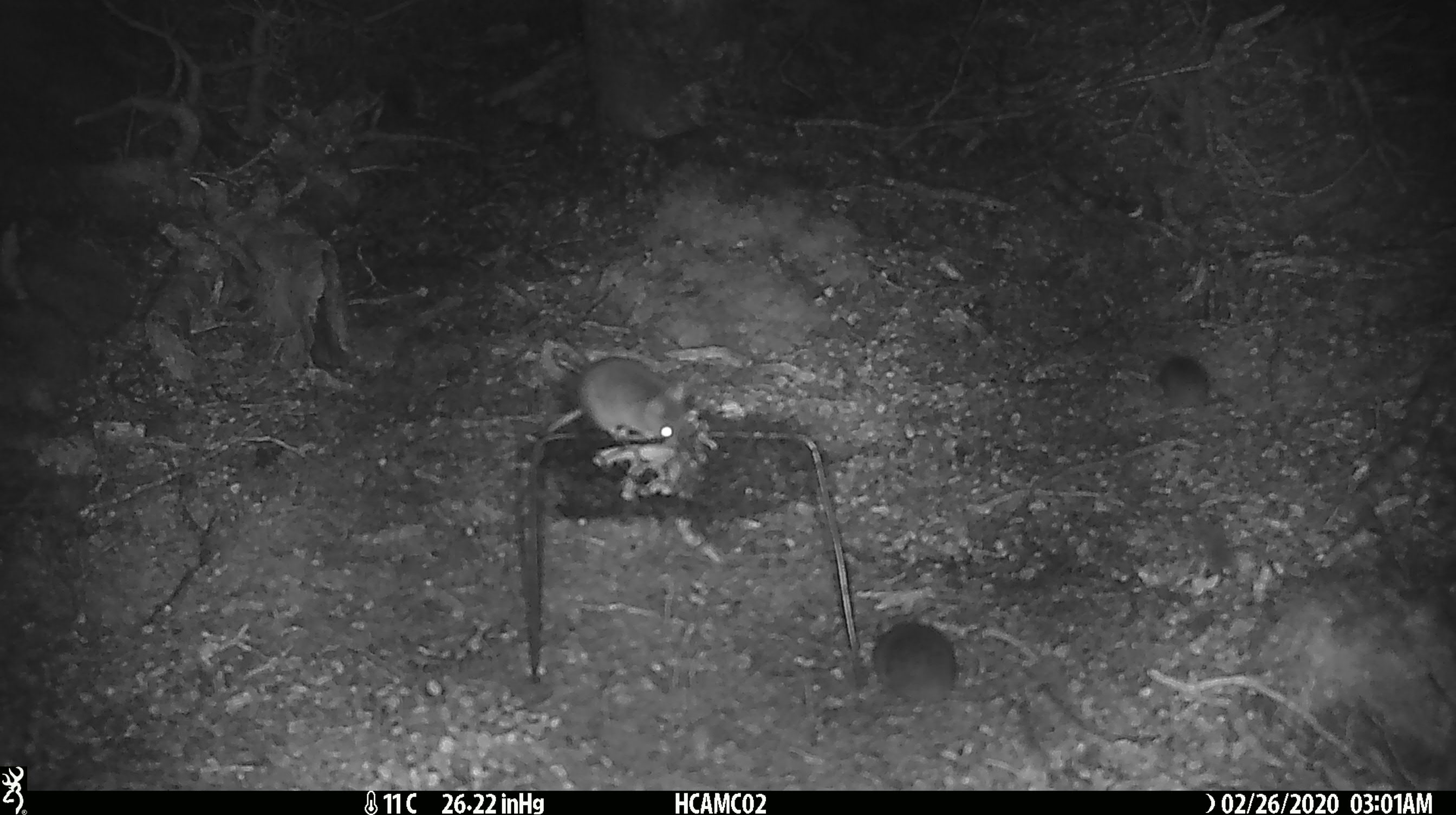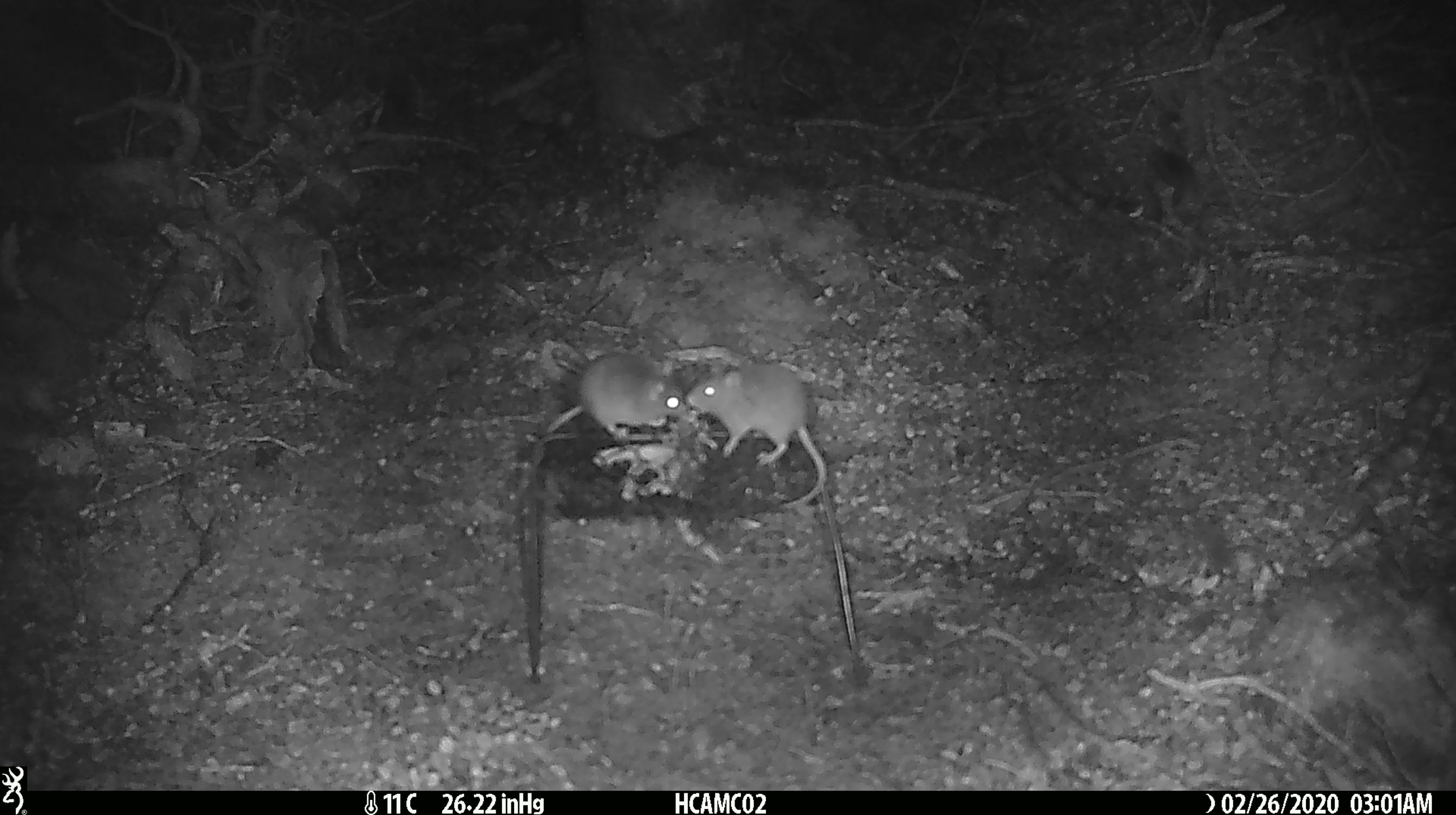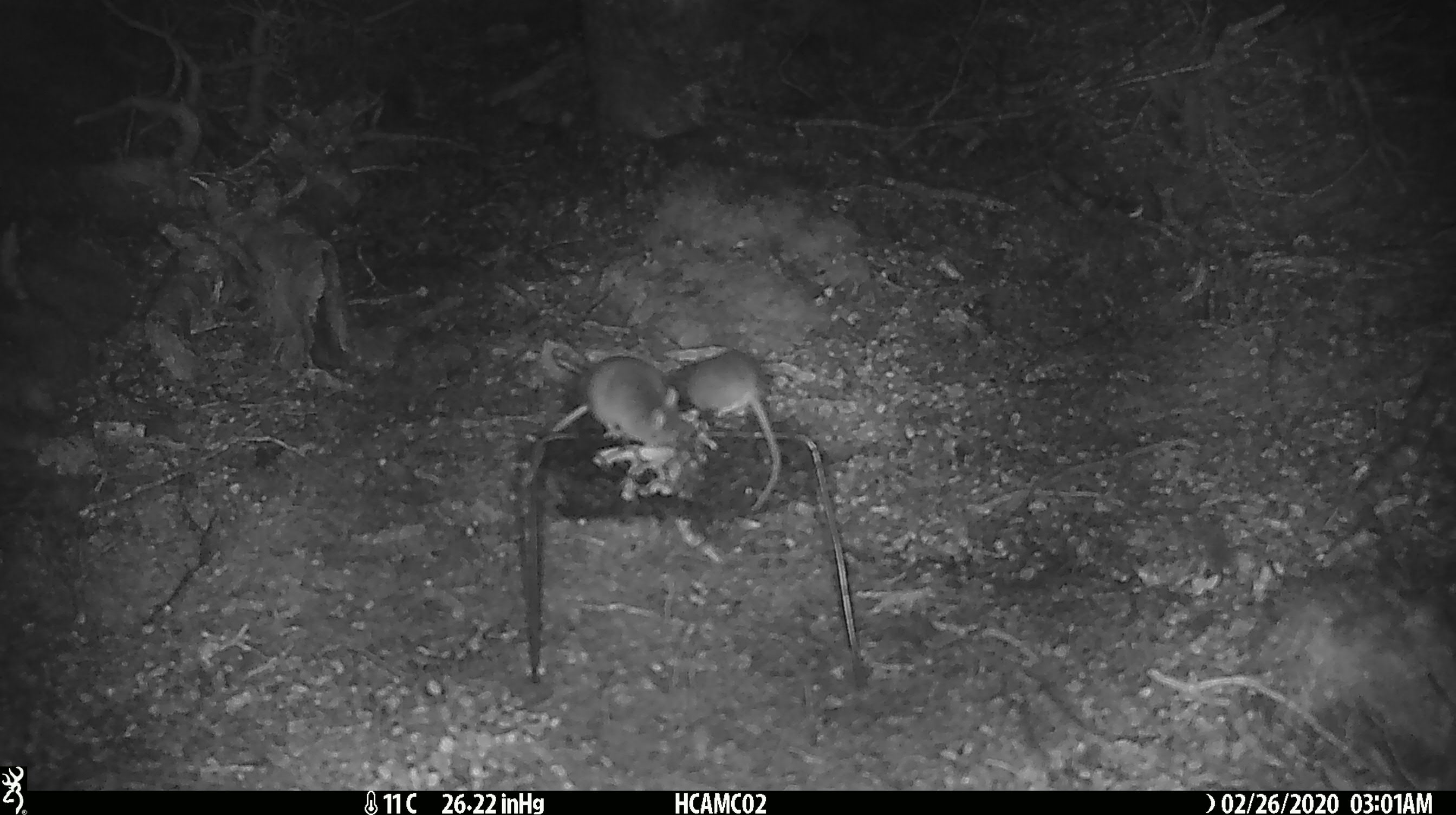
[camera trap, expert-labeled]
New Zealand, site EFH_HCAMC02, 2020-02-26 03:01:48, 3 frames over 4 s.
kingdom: Animalia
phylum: Chordata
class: Mammalia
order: Rodentia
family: Muridae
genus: Mus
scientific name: Mus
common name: mouse